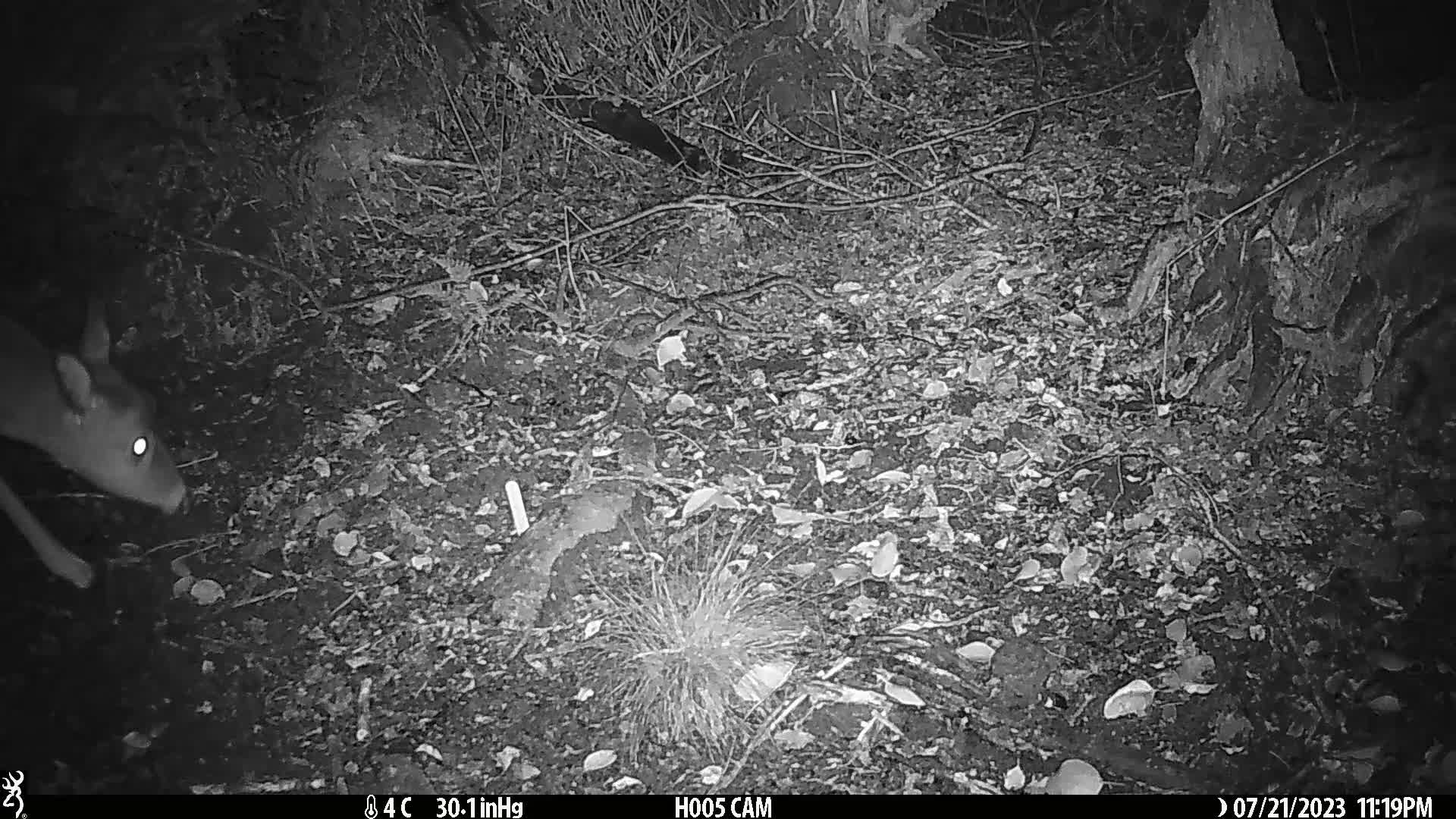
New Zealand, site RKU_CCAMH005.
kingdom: Animalia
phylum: Chordata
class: Mammalia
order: Artiodactyla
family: Cervidae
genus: Odocoileus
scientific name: Odocoileus virginianus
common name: white-tailed deer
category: white tailed deer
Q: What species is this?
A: White tailed deer (white-tailed deer) (Odocoileus virginianus).